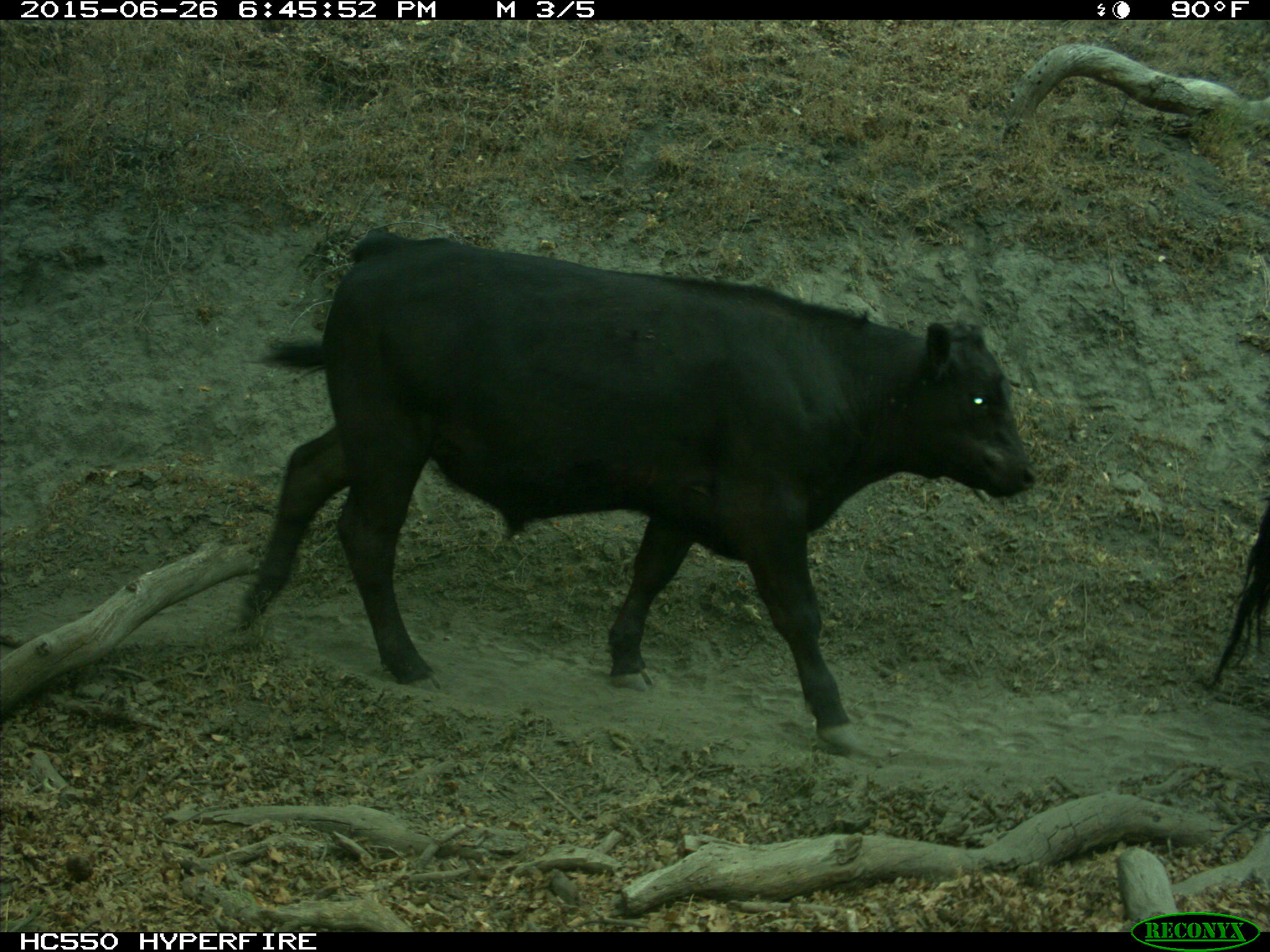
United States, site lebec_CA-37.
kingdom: Animalia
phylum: Chordata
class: Mammalia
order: Artiodactyla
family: Bovidae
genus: Bos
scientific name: Bos taurus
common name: domestic cow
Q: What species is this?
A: Bos taurus (domestic cow).